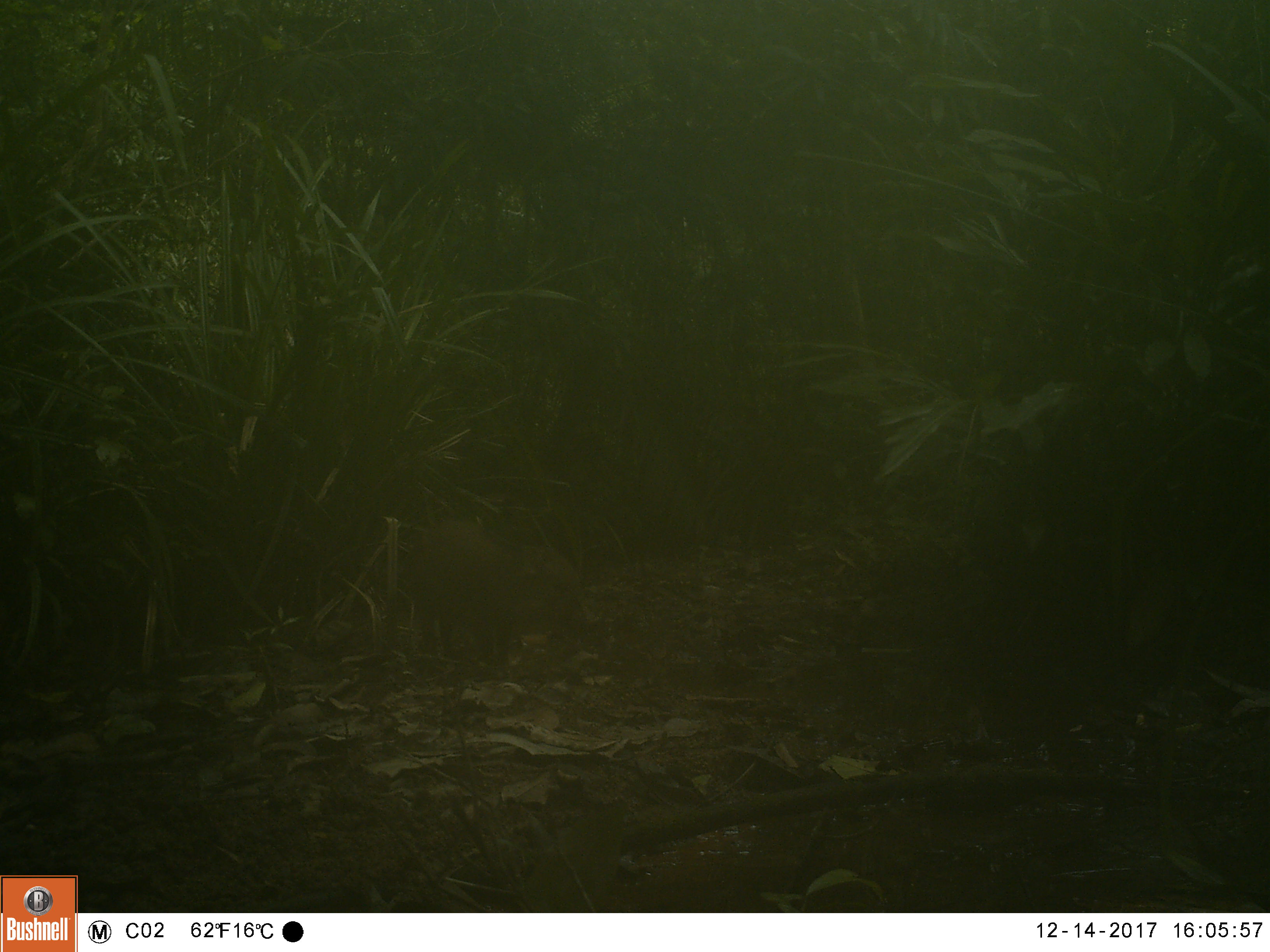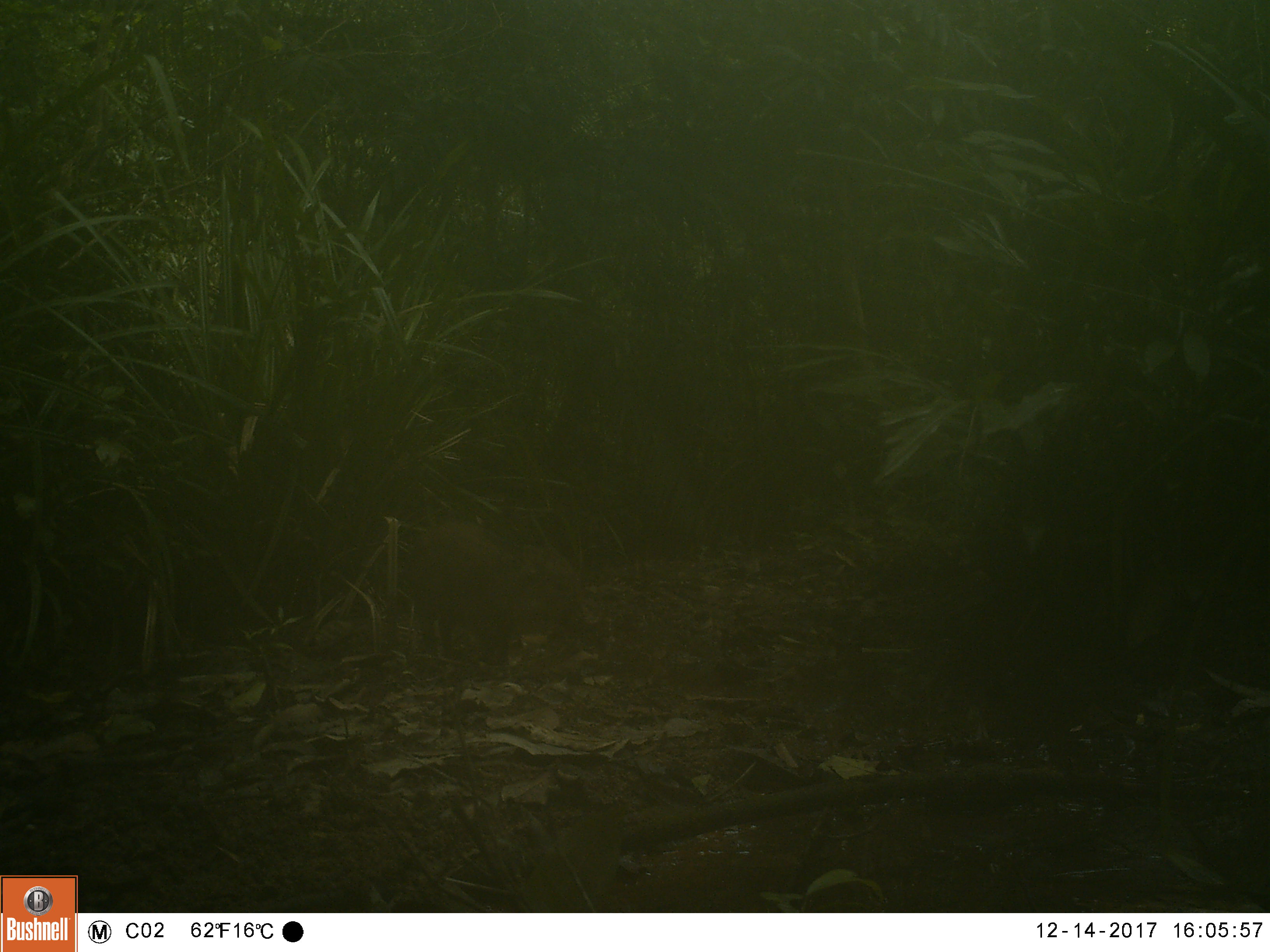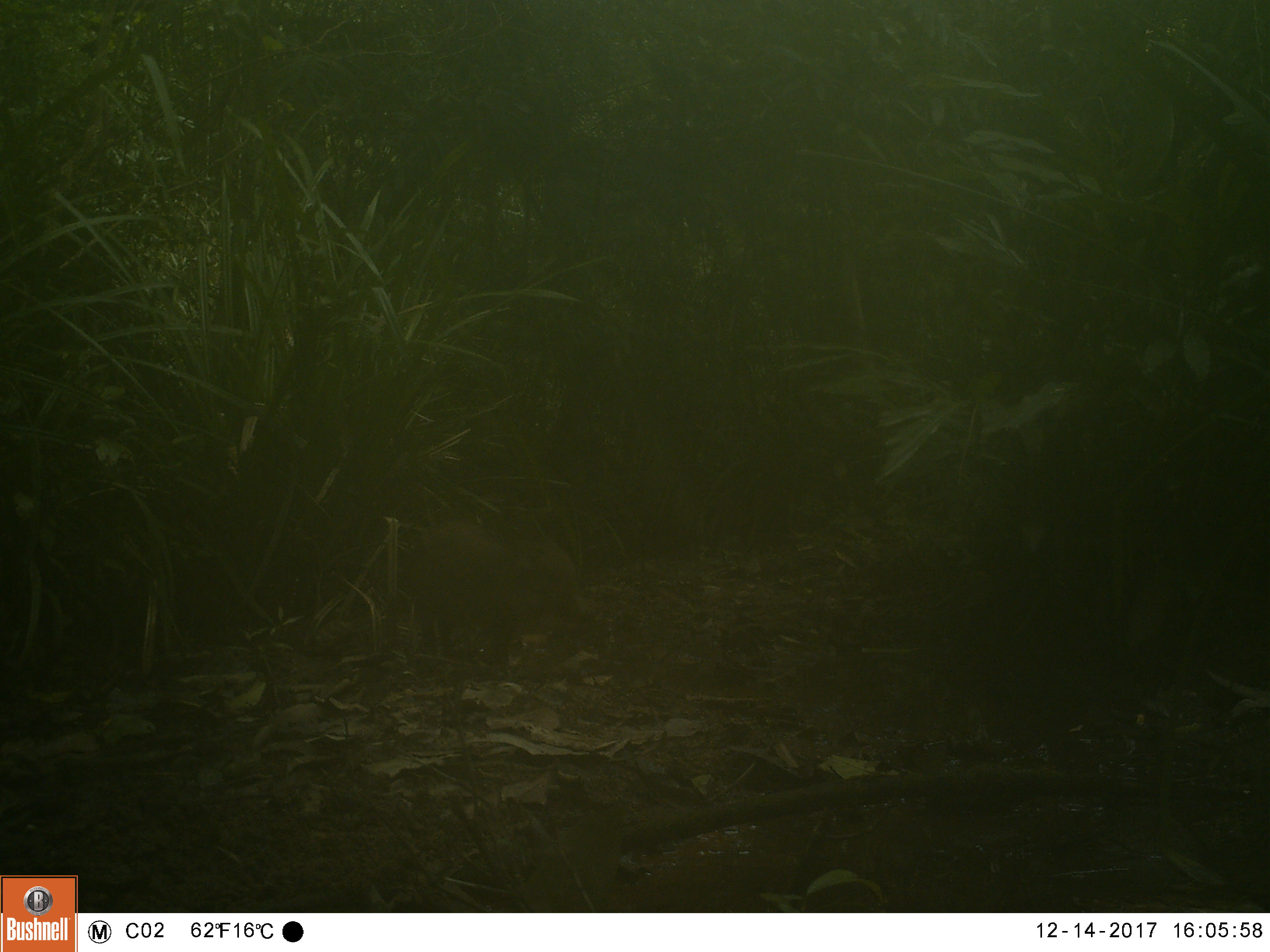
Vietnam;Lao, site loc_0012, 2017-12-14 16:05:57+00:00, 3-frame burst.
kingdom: Animalia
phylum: Chordata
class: Mammalia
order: Artiodactyla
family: Suidae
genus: Sus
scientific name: Sus scrofa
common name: eurasian wild pig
Eurasian wild pig (Sus scrofa). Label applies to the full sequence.